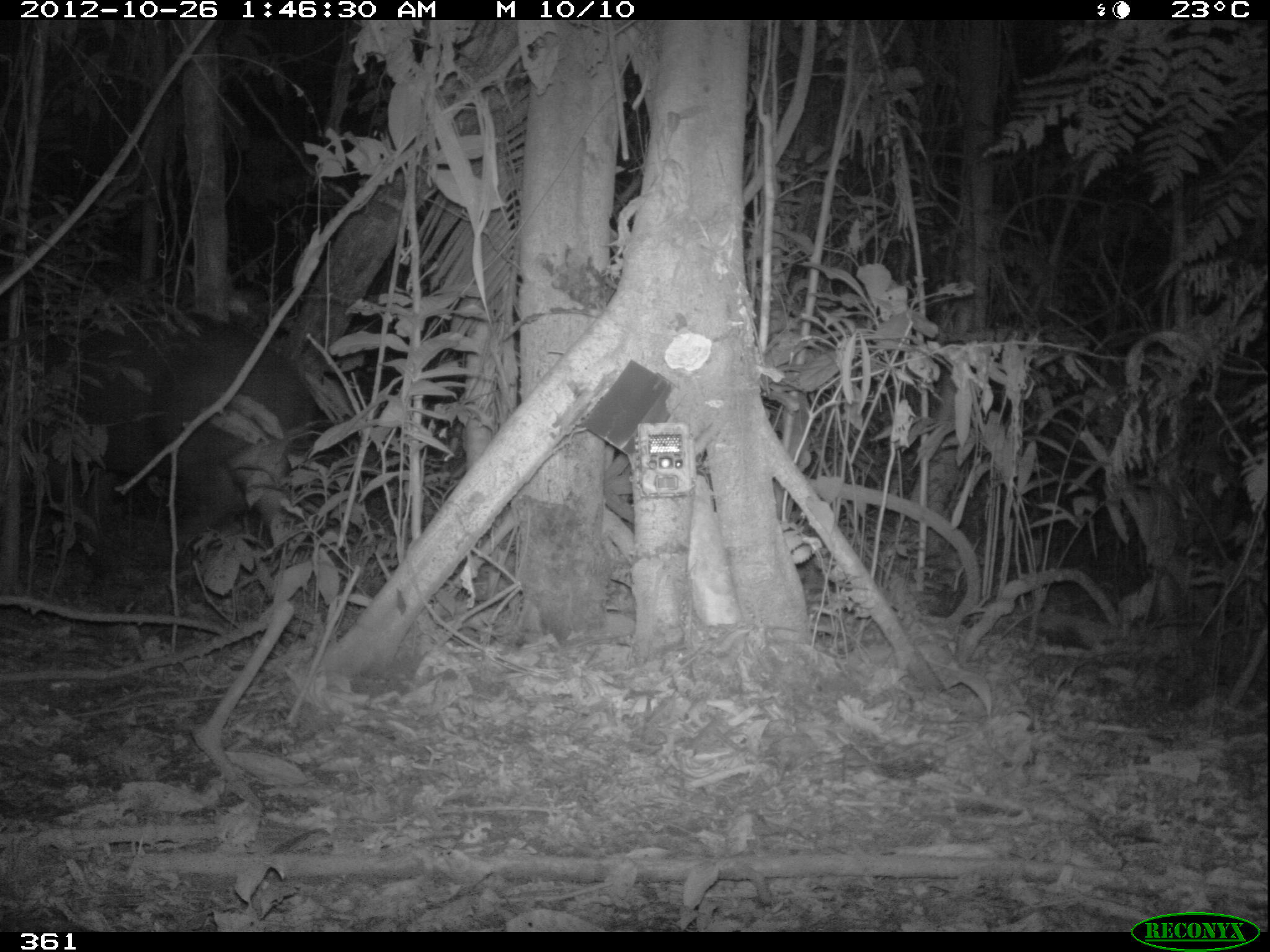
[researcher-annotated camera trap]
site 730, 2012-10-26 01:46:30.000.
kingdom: Animalia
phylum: Chordata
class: Mammalia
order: Perissodactyla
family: Tapiridae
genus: Tapirus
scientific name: Tapirus terrestris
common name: south american tapir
Tapirus terrestris (south american tapir).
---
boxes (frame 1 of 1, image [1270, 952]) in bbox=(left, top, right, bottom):
tapirus terrestris: bbox=(2, 312, 318, 573)